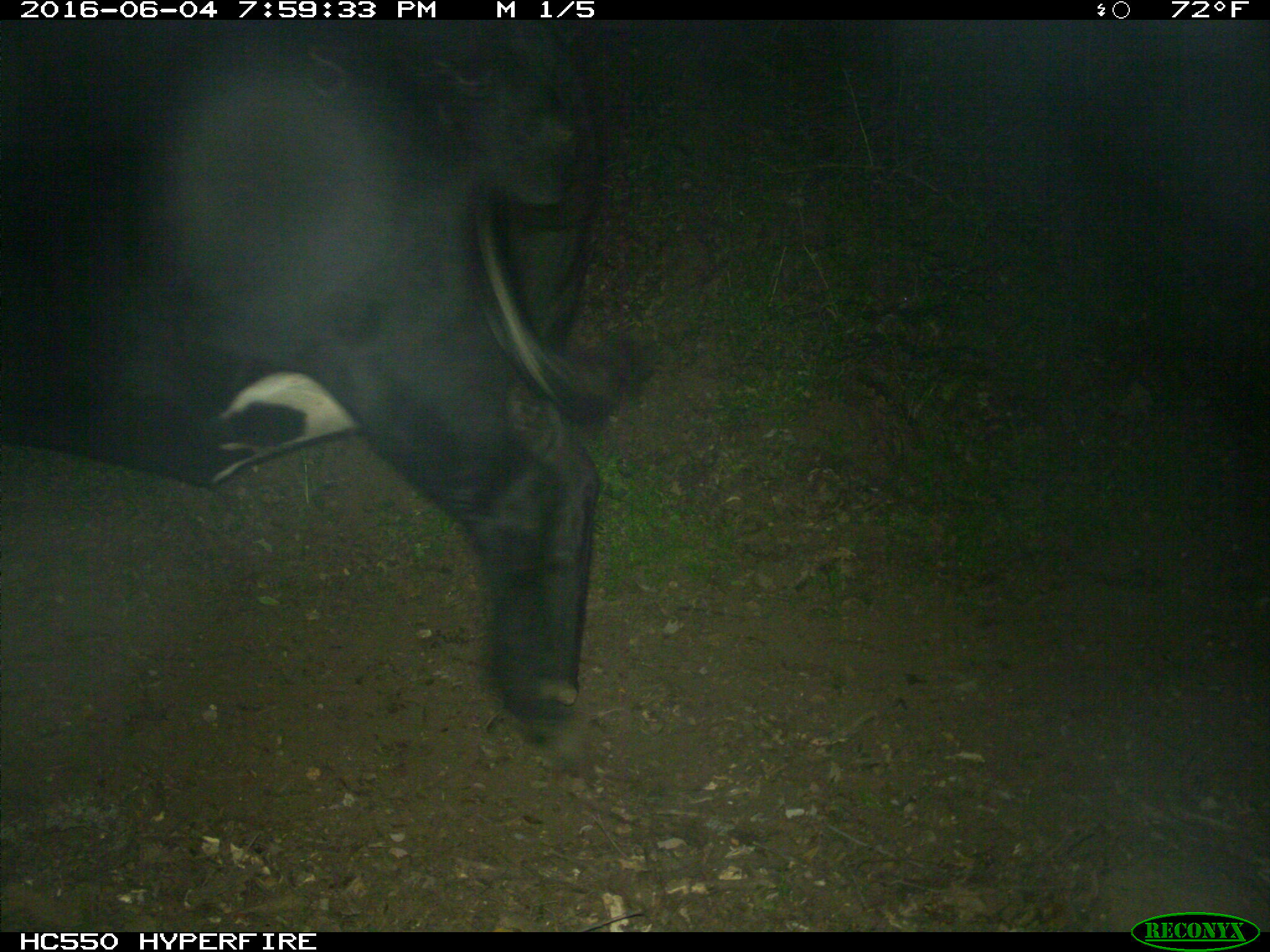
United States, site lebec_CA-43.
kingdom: Animalia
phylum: Chordata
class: Mammalia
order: Artiodactyla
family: Bovidae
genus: Bos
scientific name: Bos taurus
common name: domestic cow